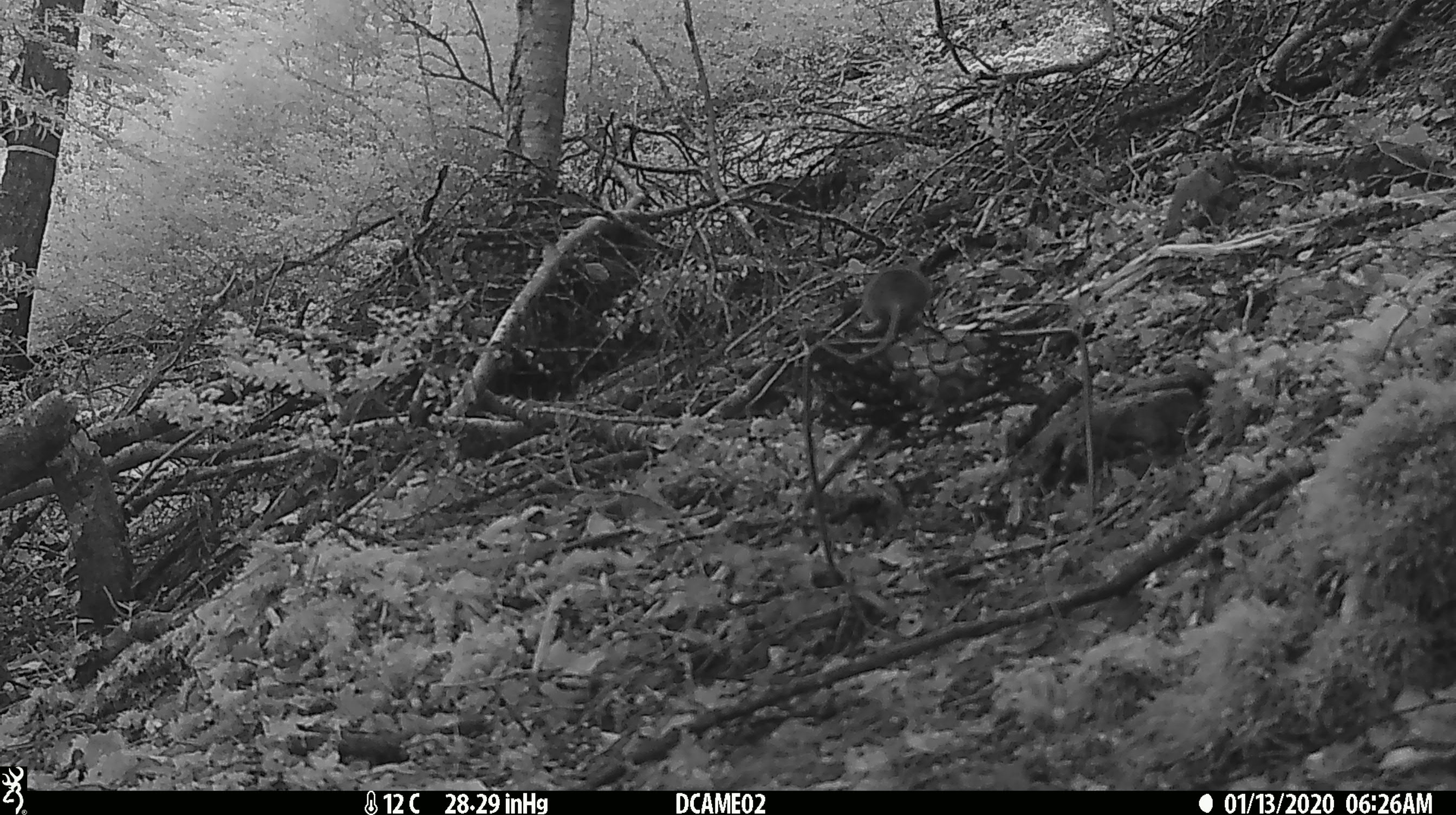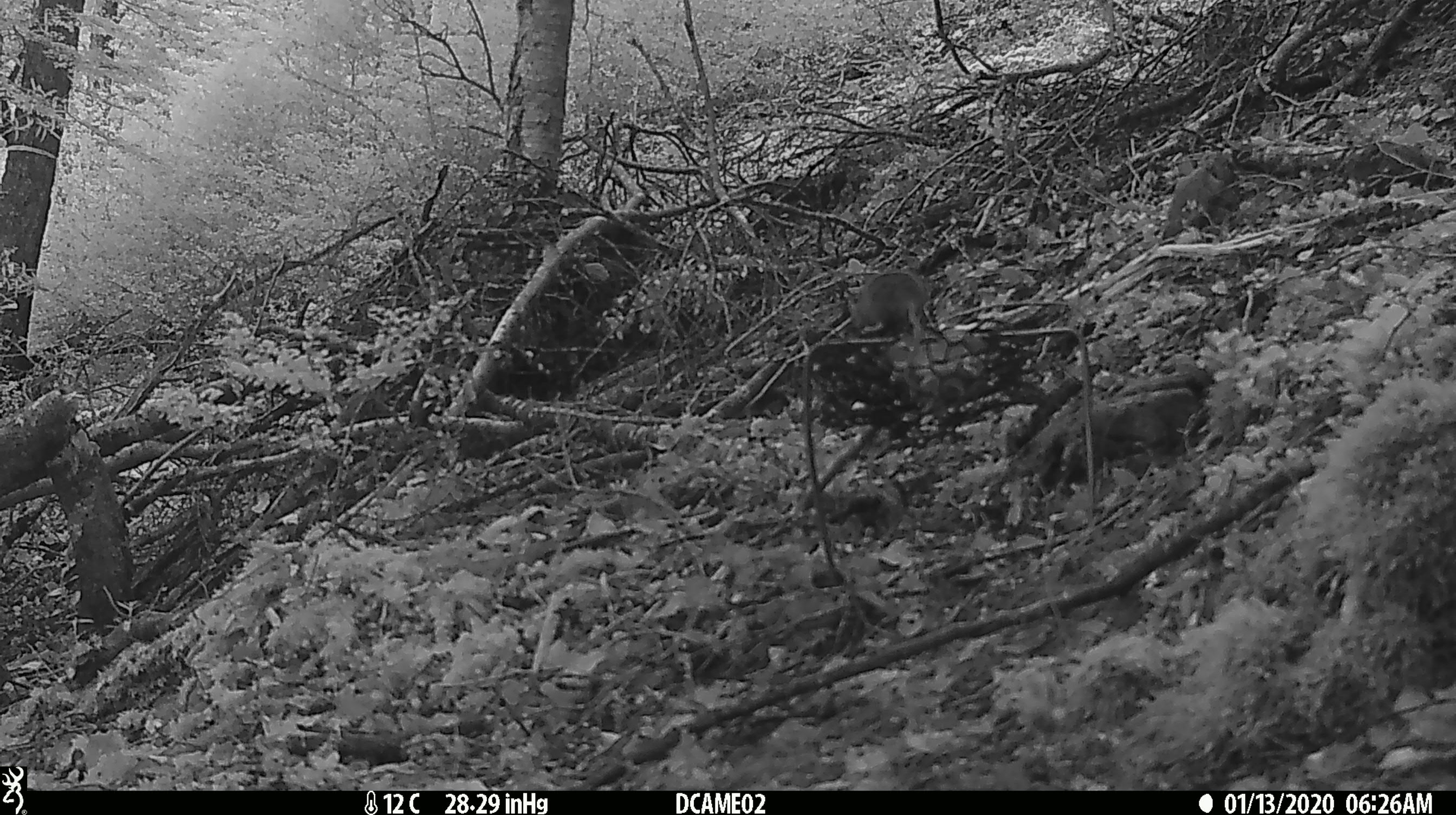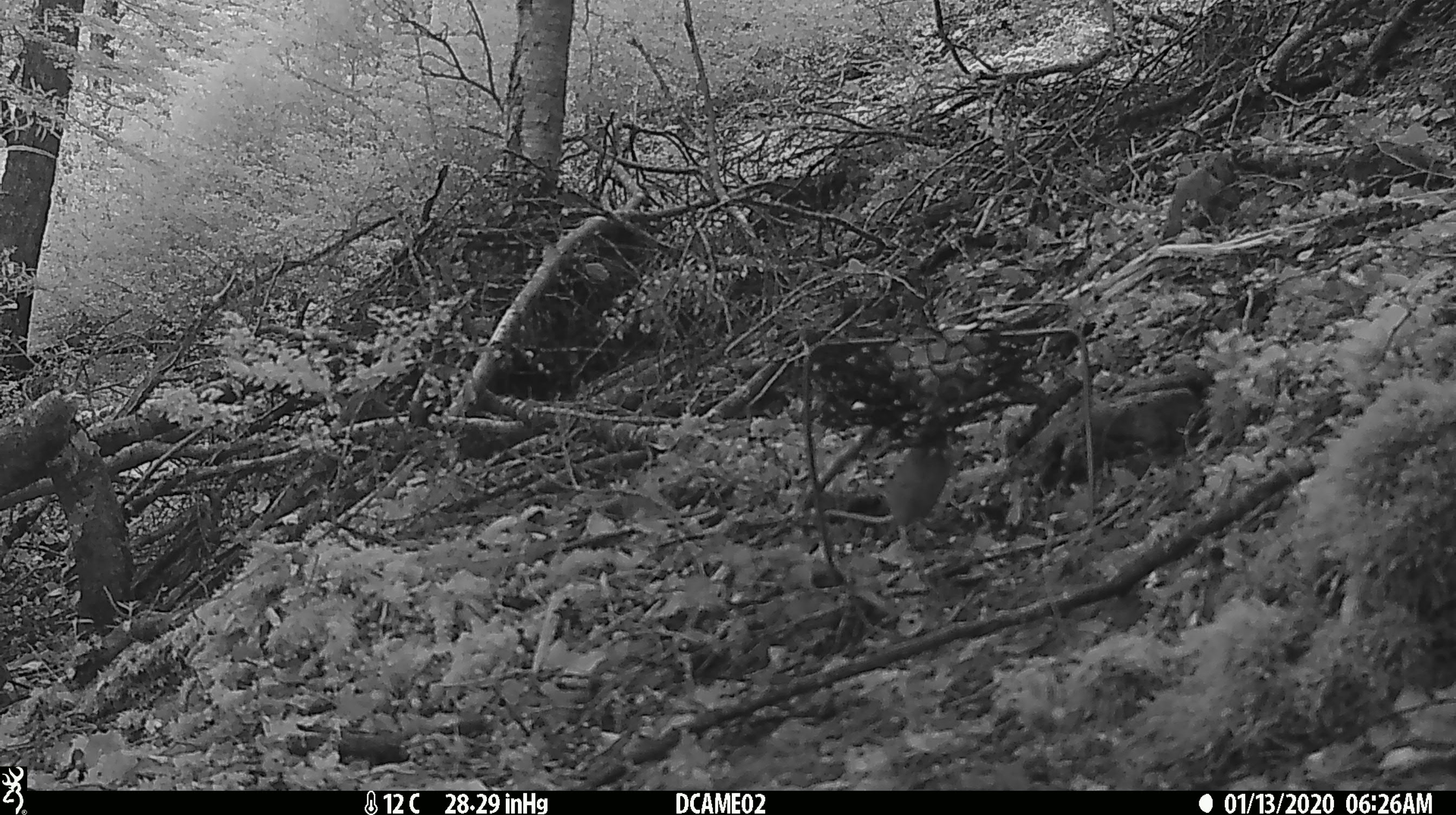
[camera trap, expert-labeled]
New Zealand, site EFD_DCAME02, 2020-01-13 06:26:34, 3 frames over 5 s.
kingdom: Animalia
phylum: Chordata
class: Mammalia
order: Rodentia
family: Muridae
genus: Mus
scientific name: Mus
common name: mouse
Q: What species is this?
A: Mouse (Mus).